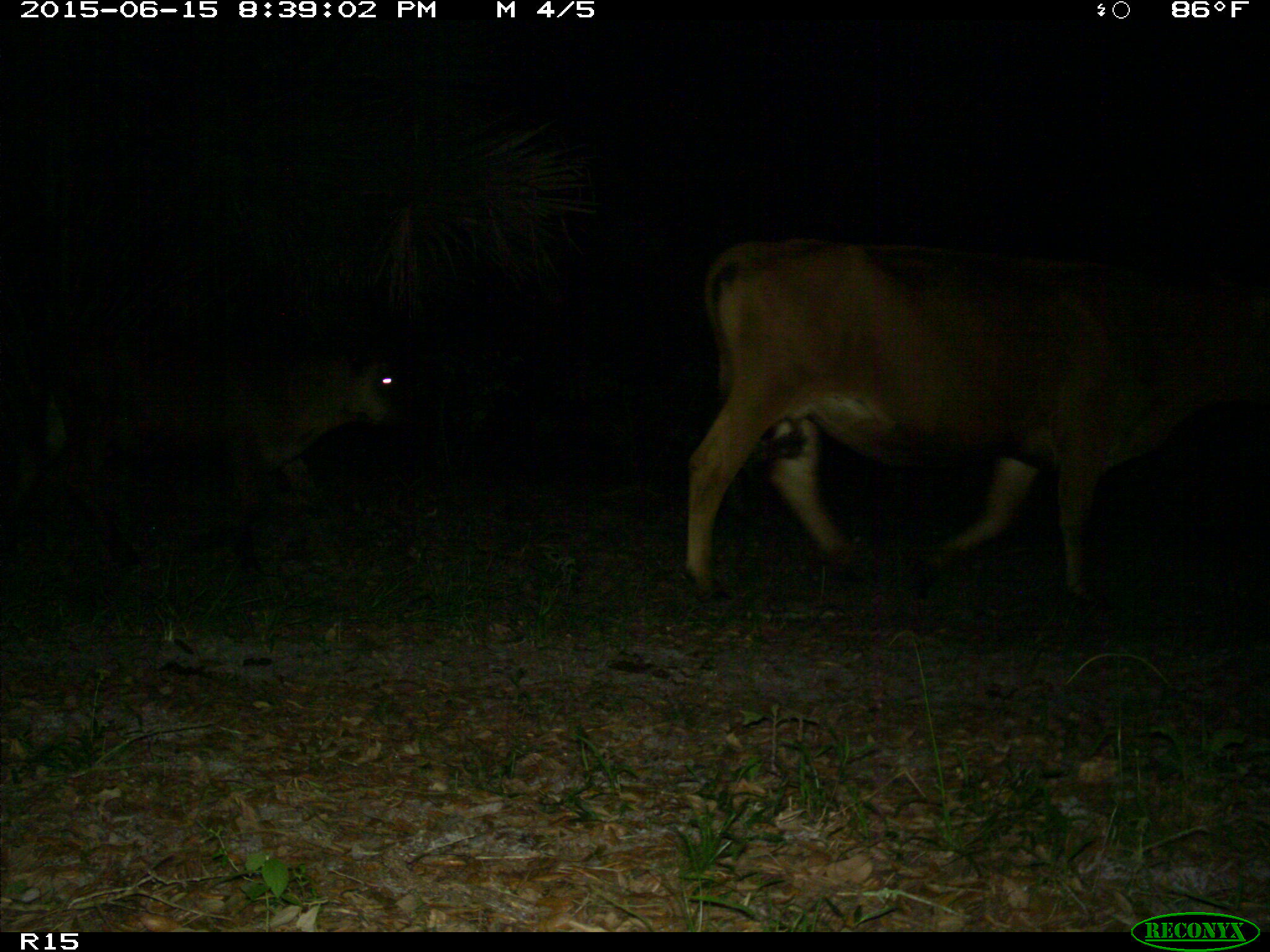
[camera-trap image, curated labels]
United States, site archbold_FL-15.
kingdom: Animalia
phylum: Chordata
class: Mammalia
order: Artiodactyla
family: Bovidae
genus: Bos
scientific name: Bos taurus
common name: domestic cow